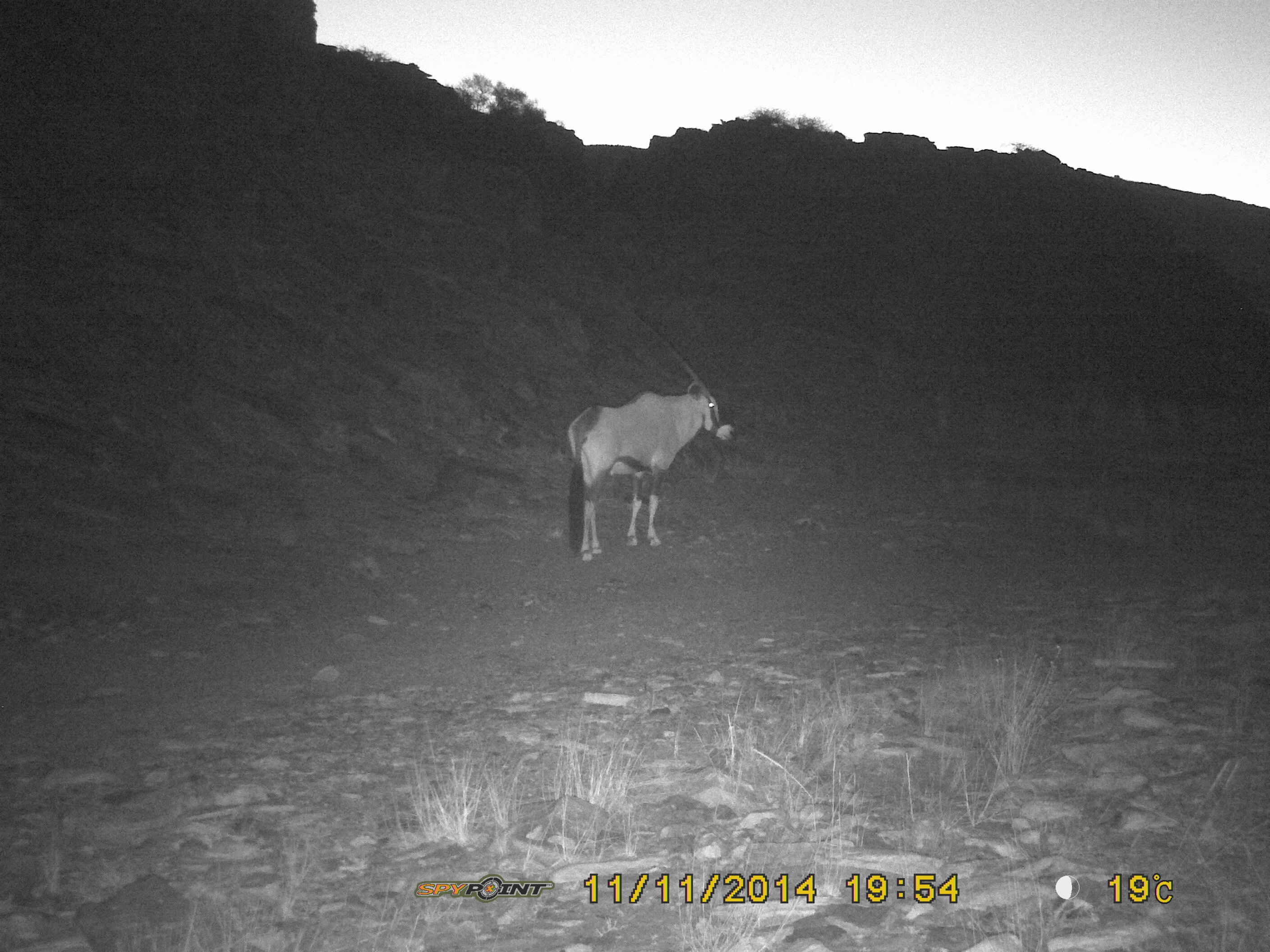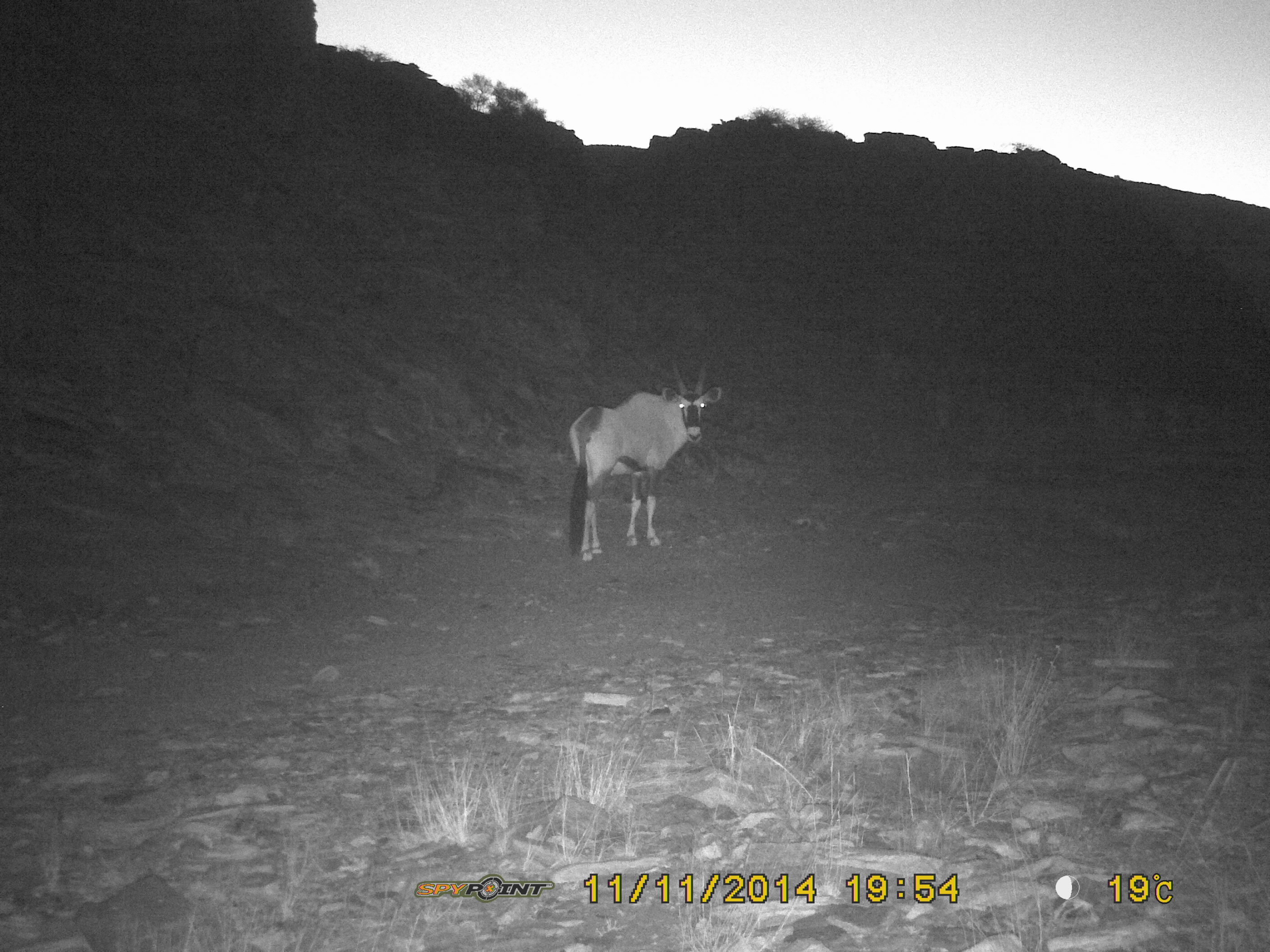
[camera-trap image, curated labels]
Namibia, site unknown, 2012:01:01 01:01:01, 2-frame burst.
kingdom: Animalia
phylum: Chordata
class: Mammalia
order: Artiodactyla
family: Bovidae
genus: Oryx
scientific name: Oryx gazella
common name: gemsbok